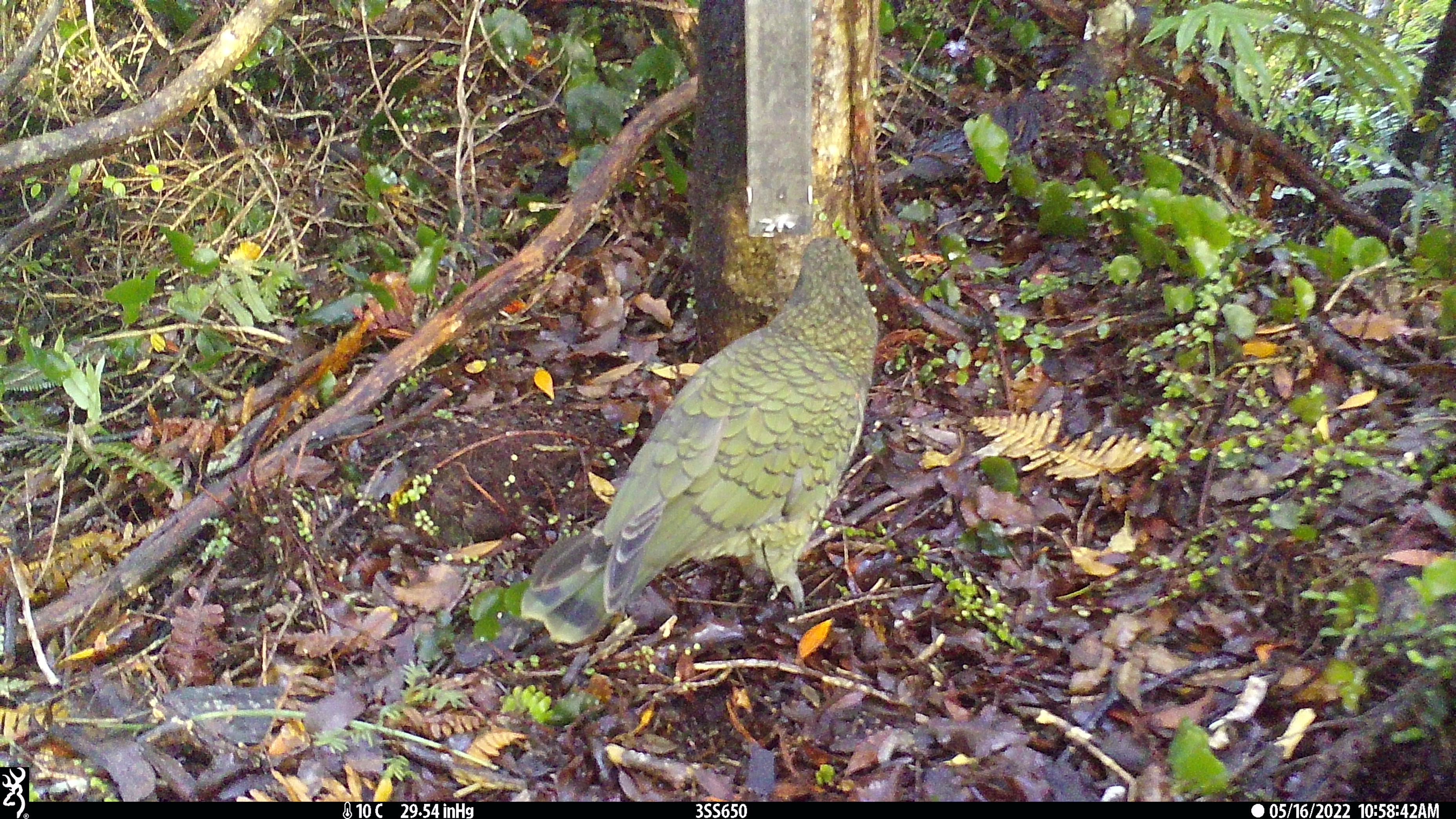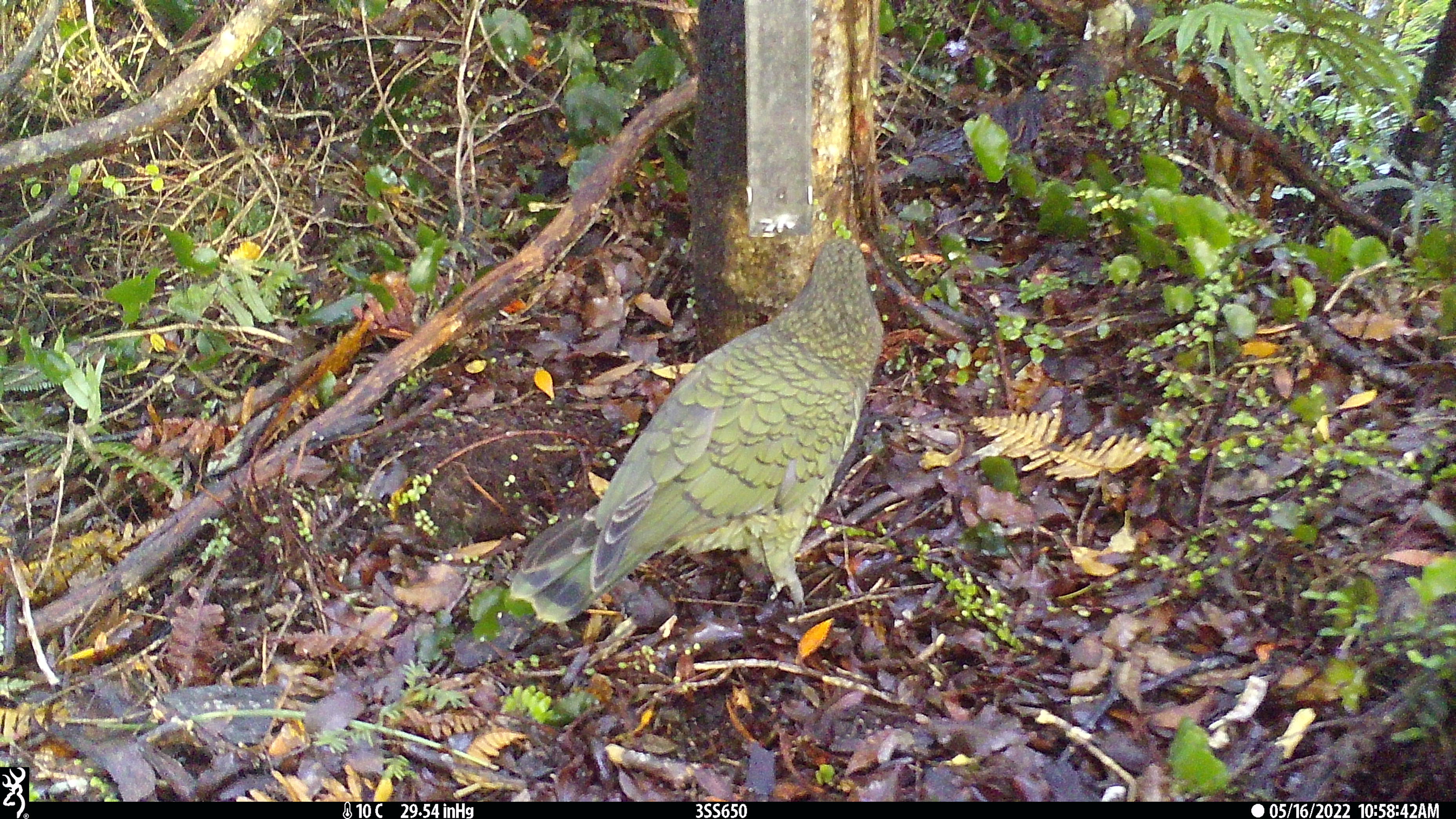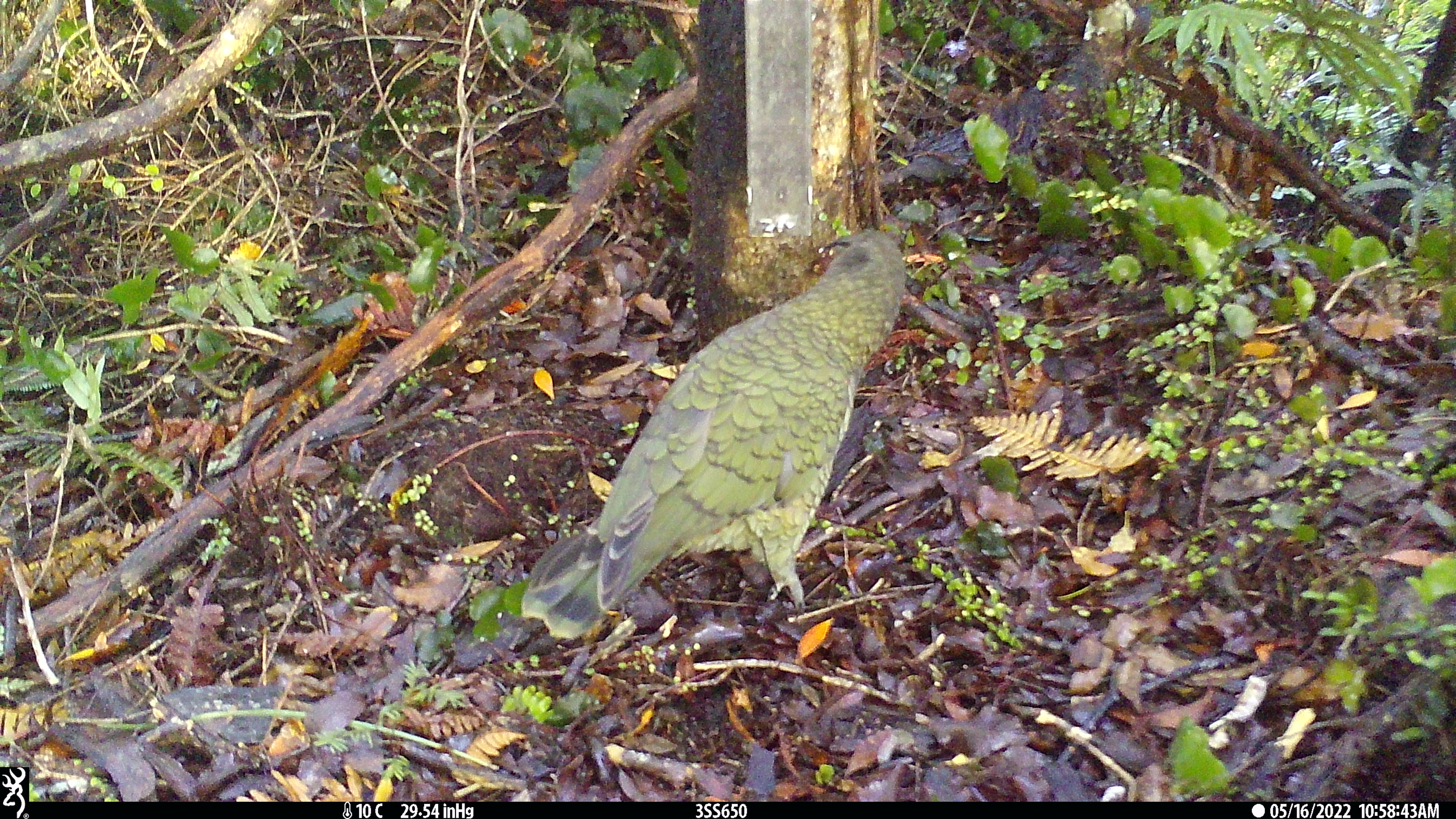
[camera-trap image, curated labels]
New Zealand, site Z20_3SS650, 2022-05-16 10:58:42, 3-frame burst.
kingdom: Animalia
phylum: Chordata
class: Aves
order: Psittaciformes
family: Strigopidae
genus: Nestor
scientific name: Nestor notabilis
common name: kea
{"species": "kea (Nestor notabilis)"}